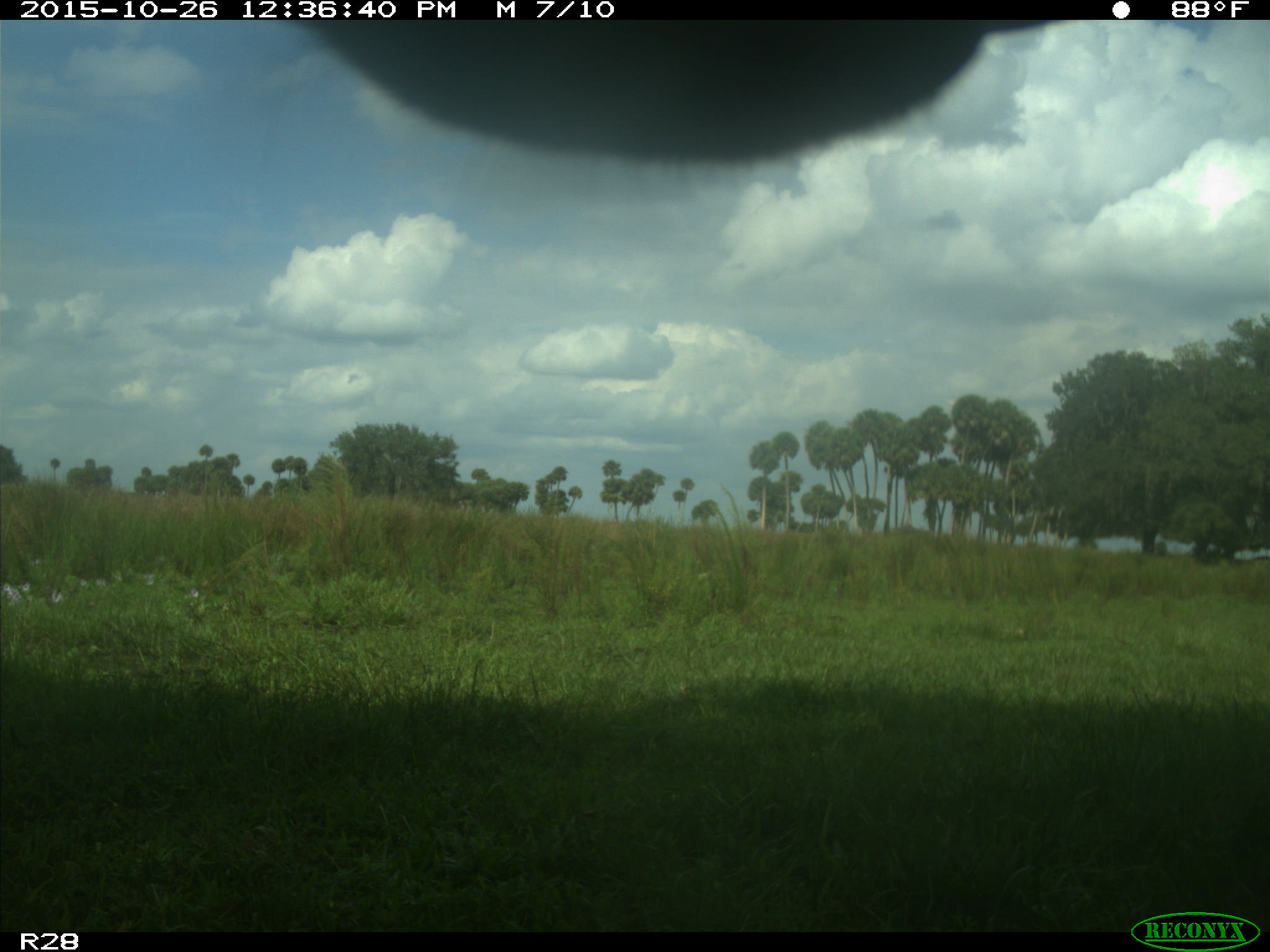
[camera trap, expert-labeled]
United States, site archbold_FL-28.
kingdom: Animalia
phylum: Chordata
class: Mammalia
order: Artiodactyla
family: Bovidae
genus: Bos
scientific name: Bos taurus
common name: domestic cow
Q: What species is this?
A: Bos taurus (domestic cow).